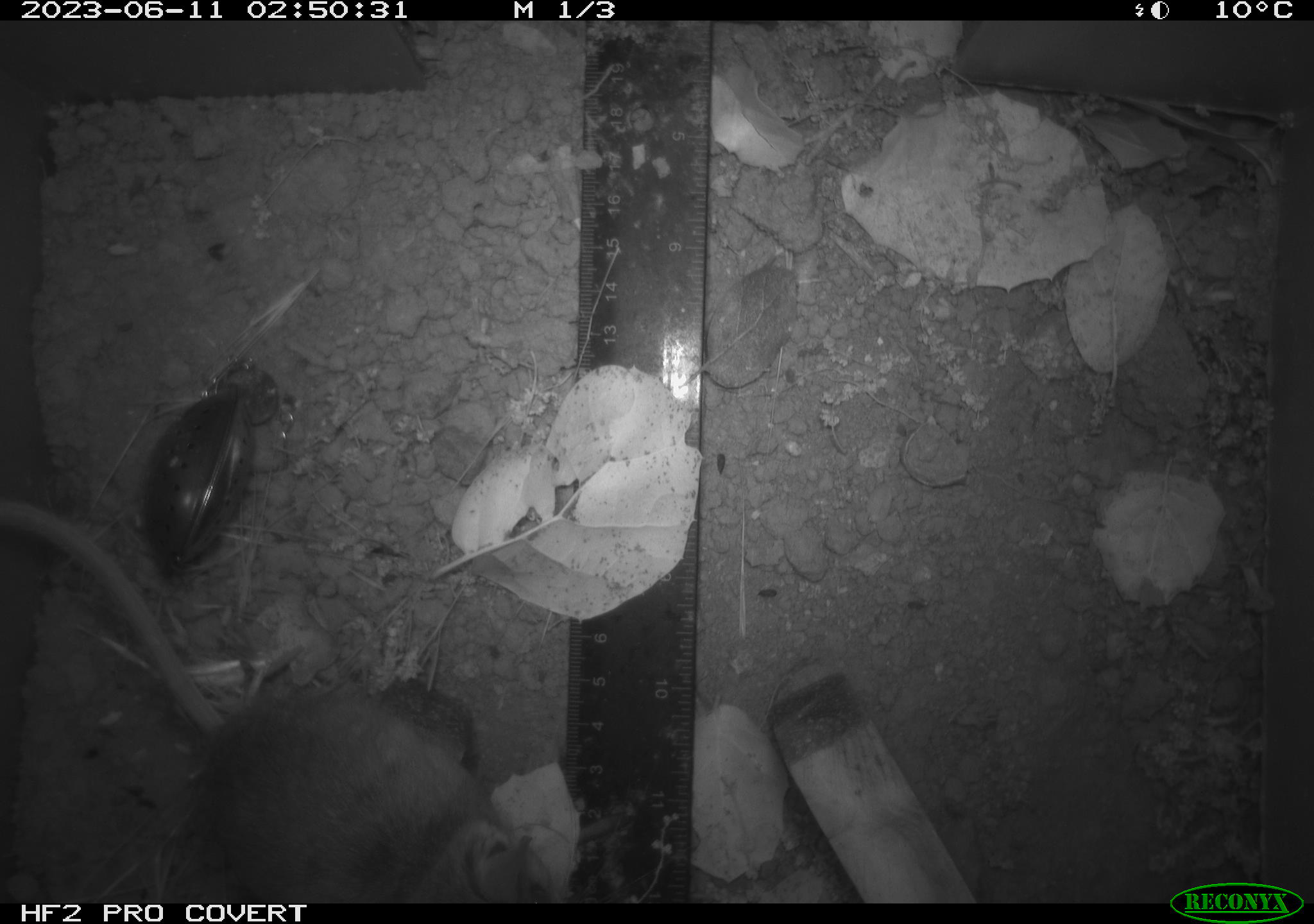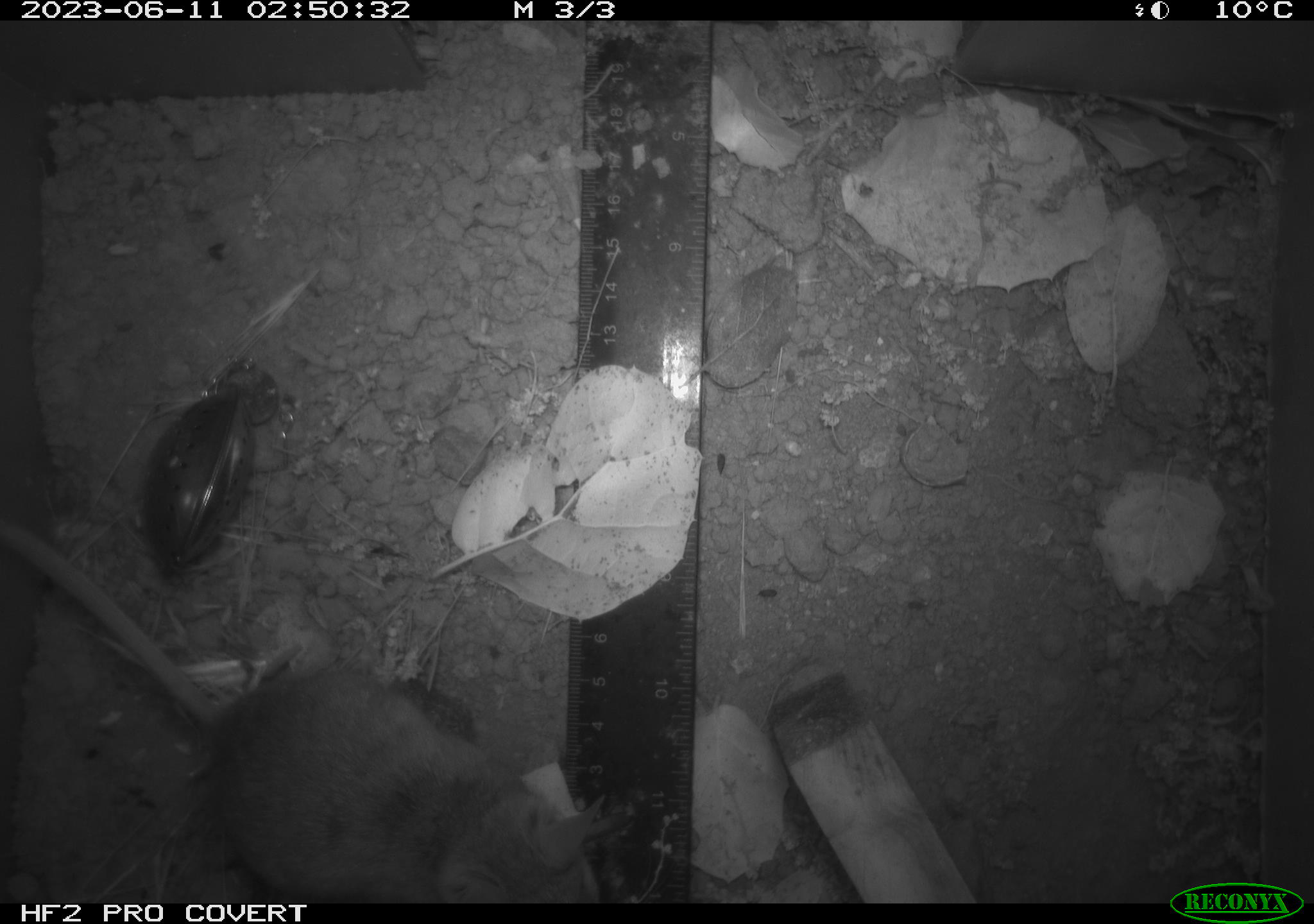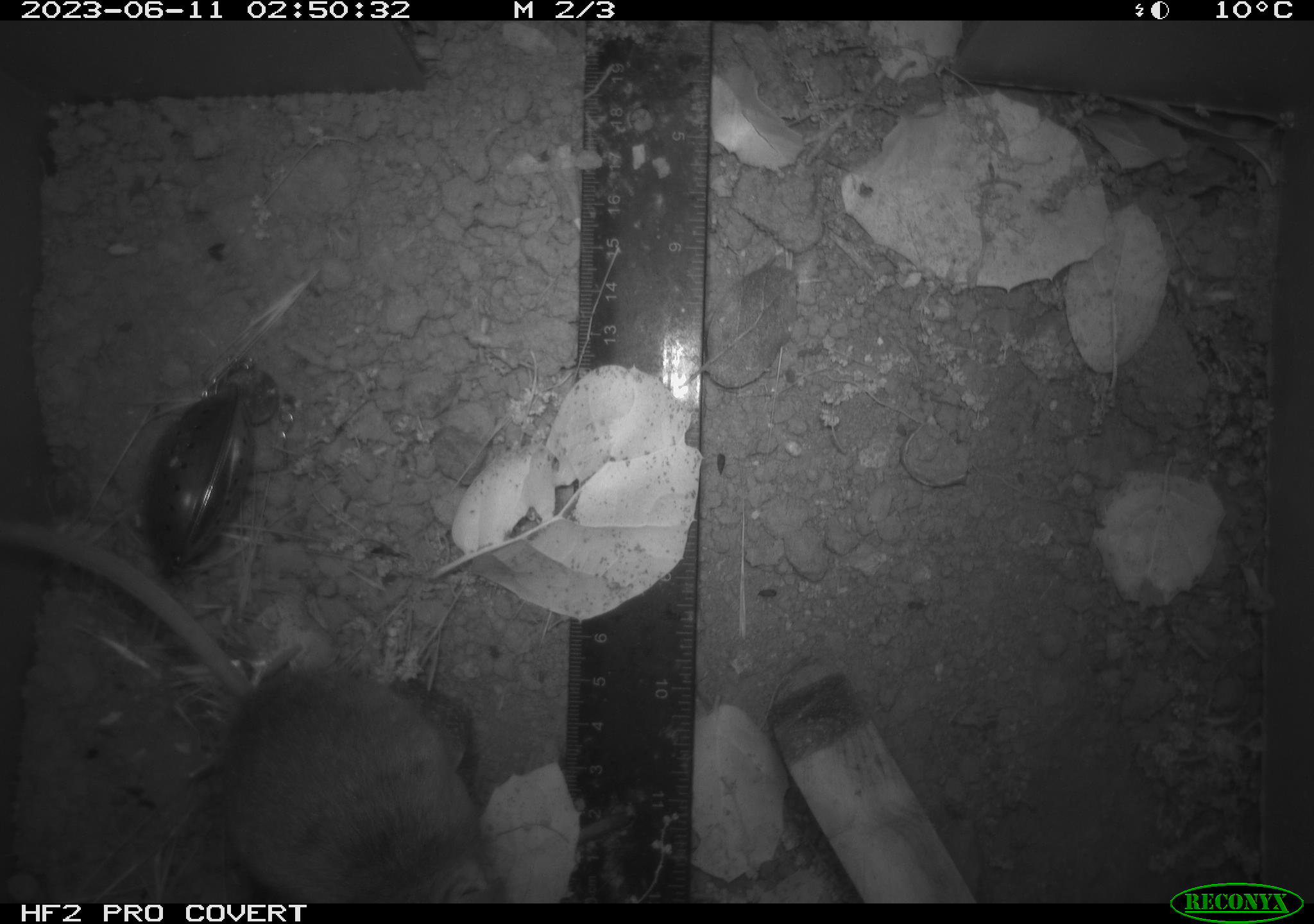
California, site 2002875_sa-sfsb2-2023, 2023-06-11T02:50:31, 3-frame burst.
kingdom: Animalia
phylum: Chordata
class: Mammalia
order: Rodentia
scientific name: Rodentia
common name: mouse species